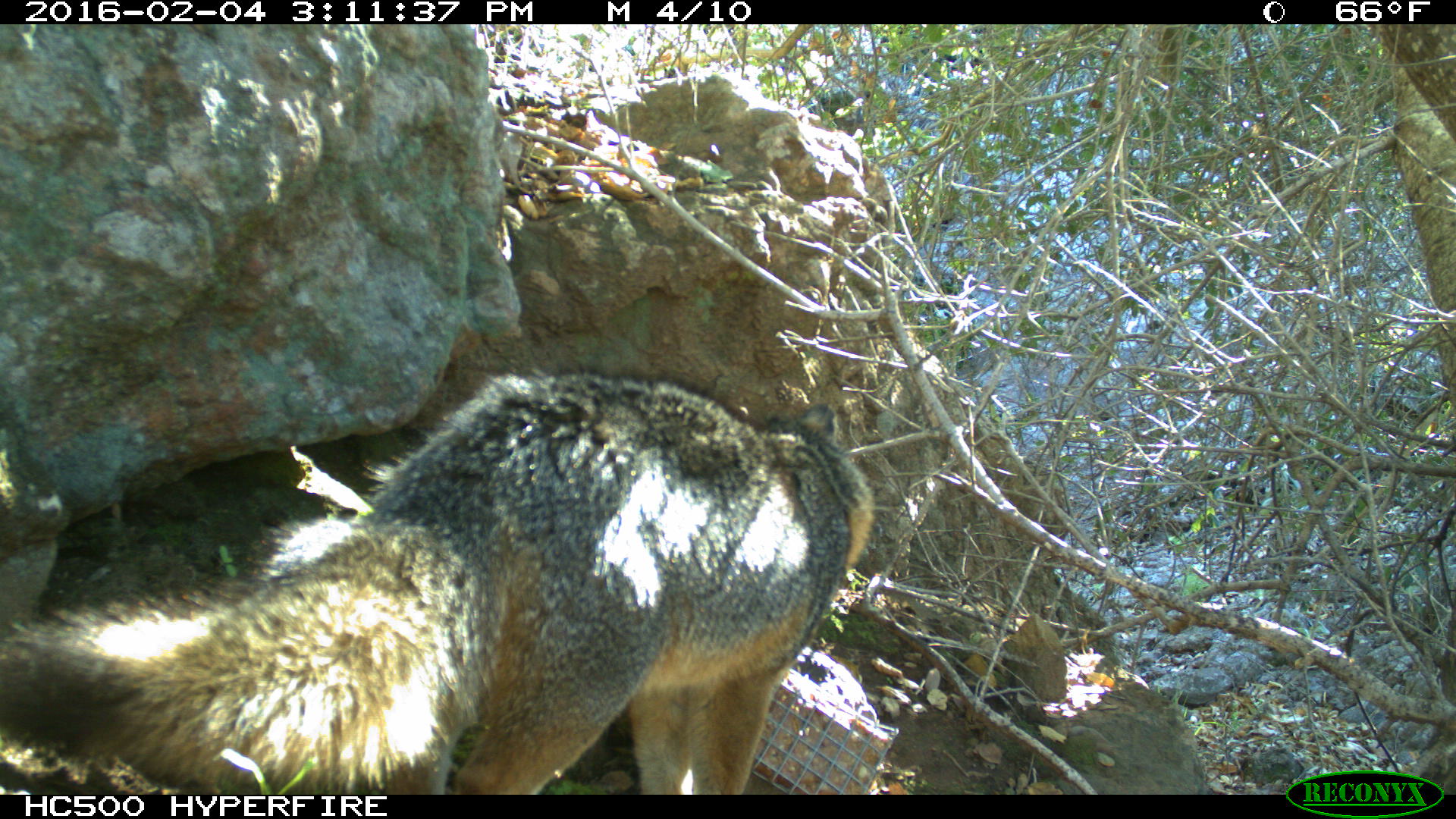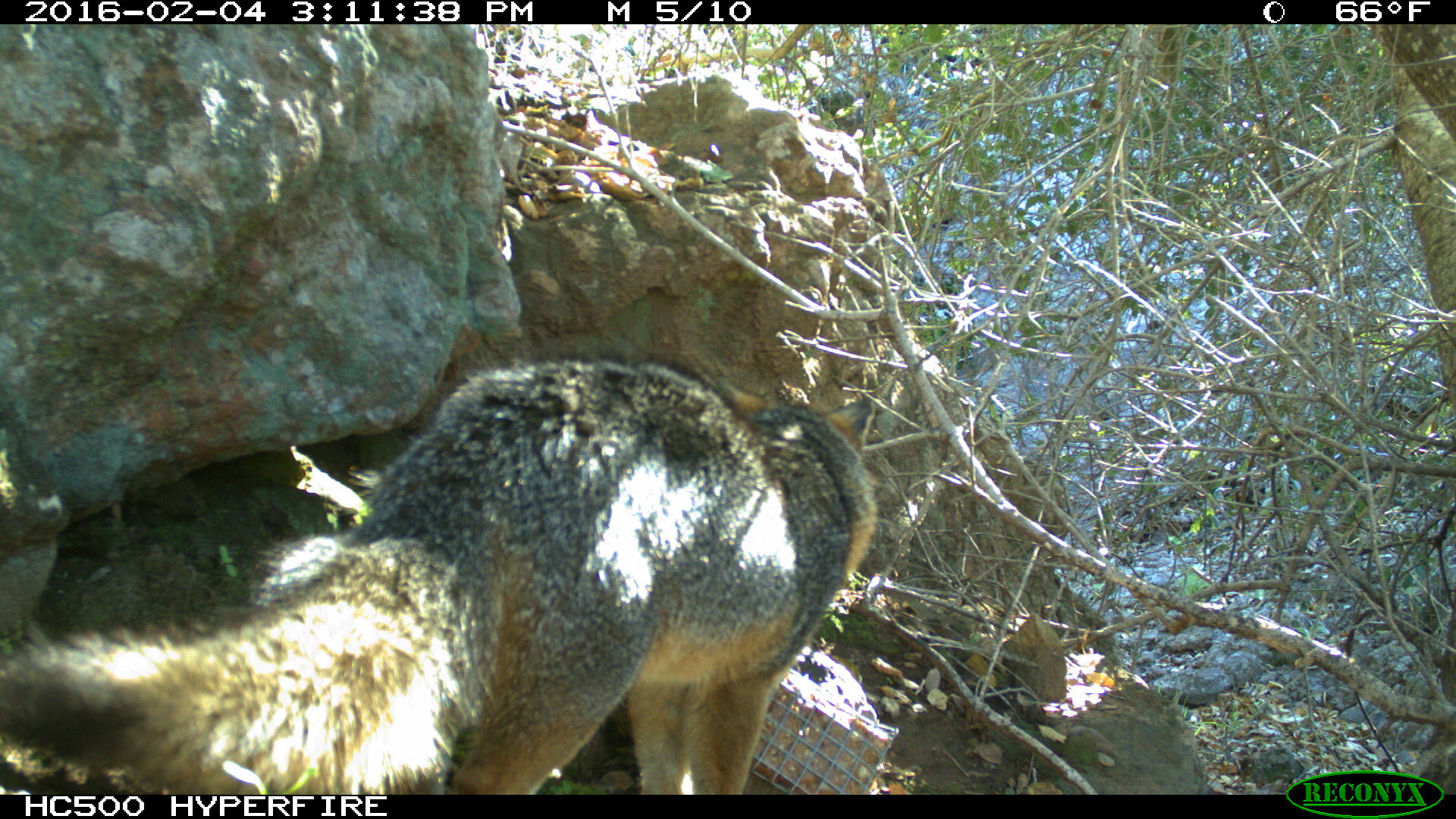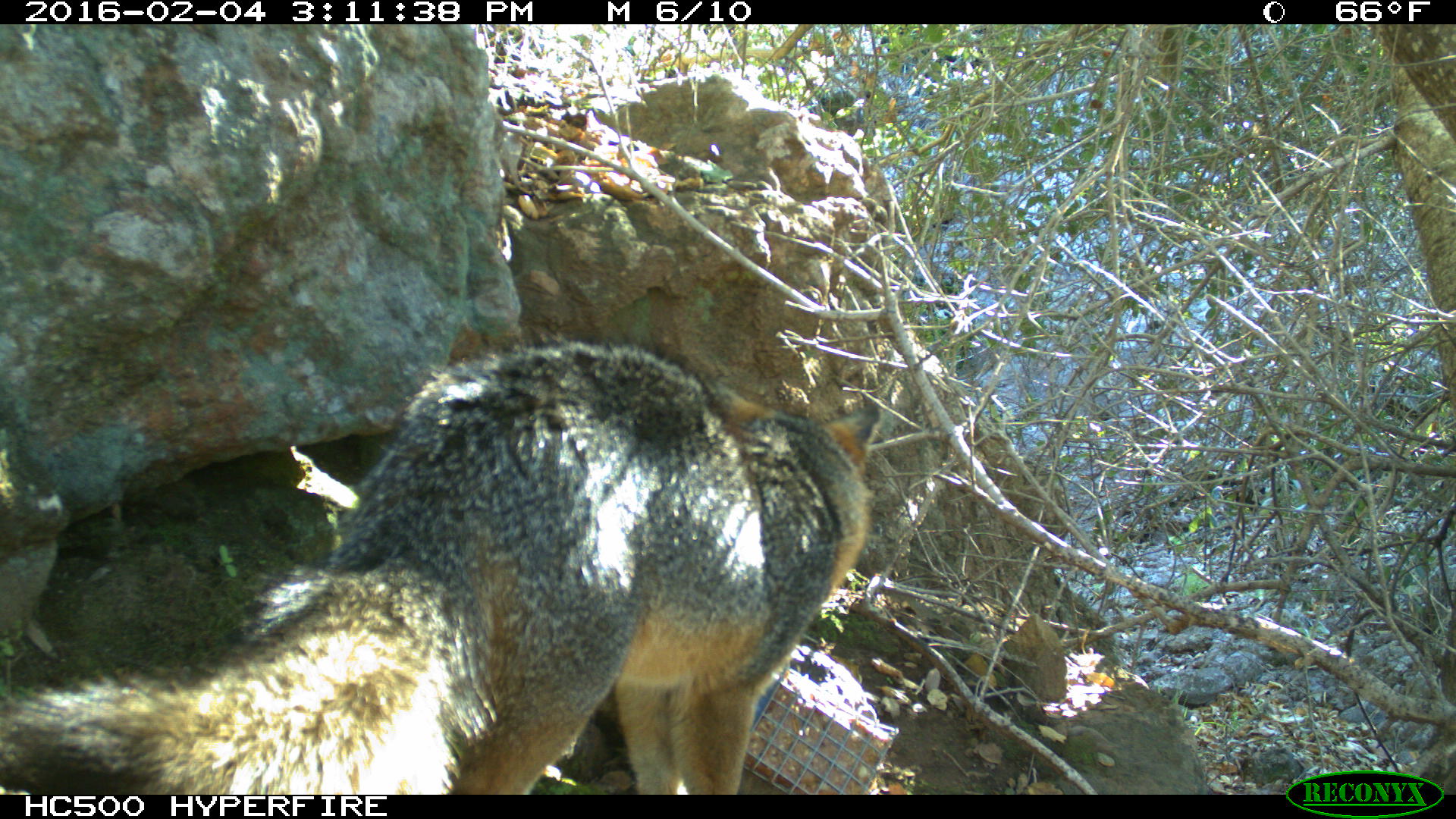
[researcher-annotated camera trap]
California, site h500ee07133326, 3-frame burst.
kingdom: Animalia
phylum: Chordata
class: Mammalia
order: Carnivora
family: Canidae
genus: Urocyon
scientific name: Urocyon littoralis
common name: island fox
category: fox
Fox (island fox) (Urocyon littoralis).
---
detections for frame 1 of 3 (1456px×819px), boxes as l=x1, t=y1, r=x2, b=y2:
fox: l=0, t=365, r=878, b=794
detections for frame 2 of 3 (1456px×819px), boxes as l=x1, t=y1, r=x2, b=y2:
fox: l=0, t=350, r=877, b=793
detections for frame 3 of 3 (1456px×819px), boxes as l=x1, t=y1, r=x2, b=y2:
fox: l=0, t=338, r=882, b=795